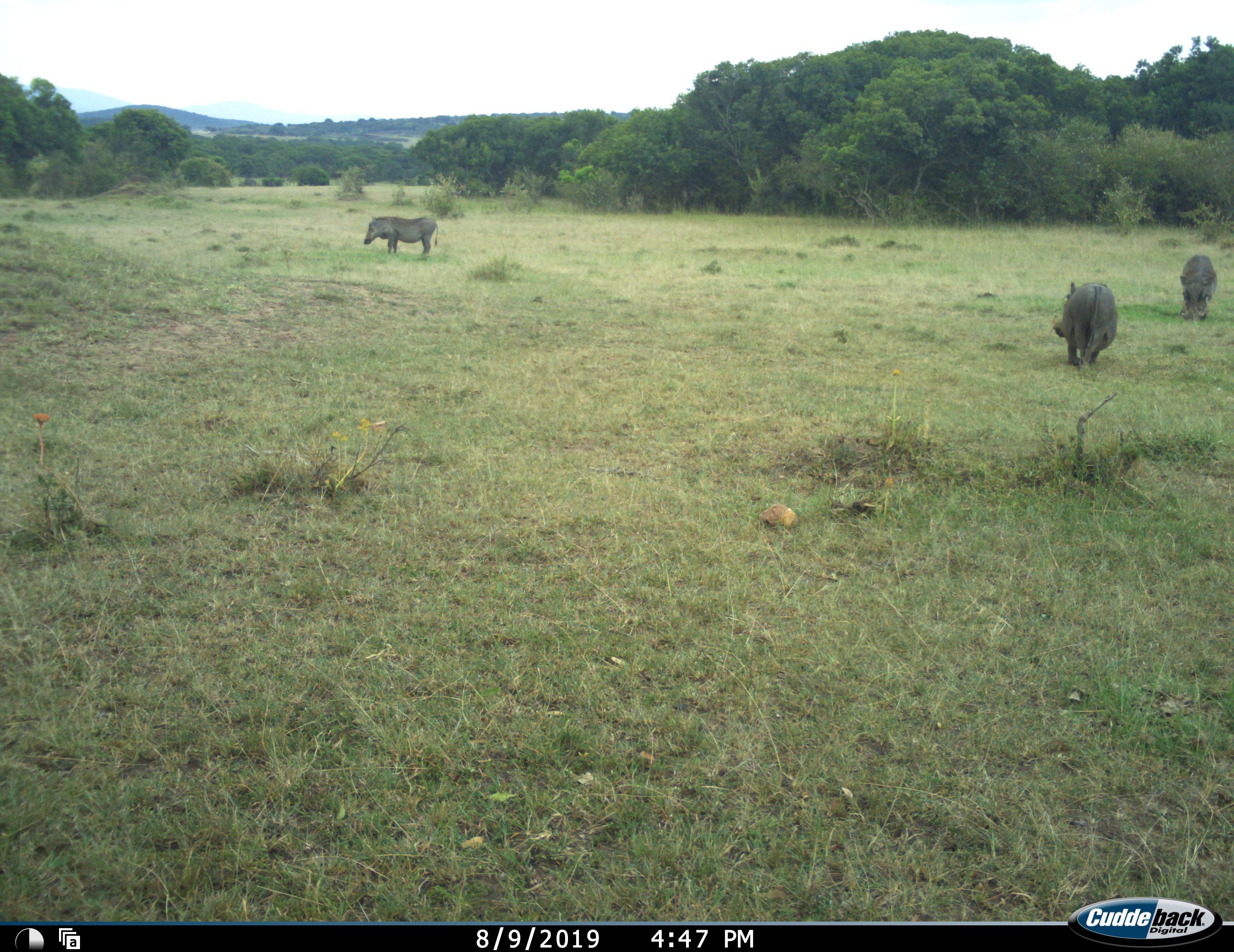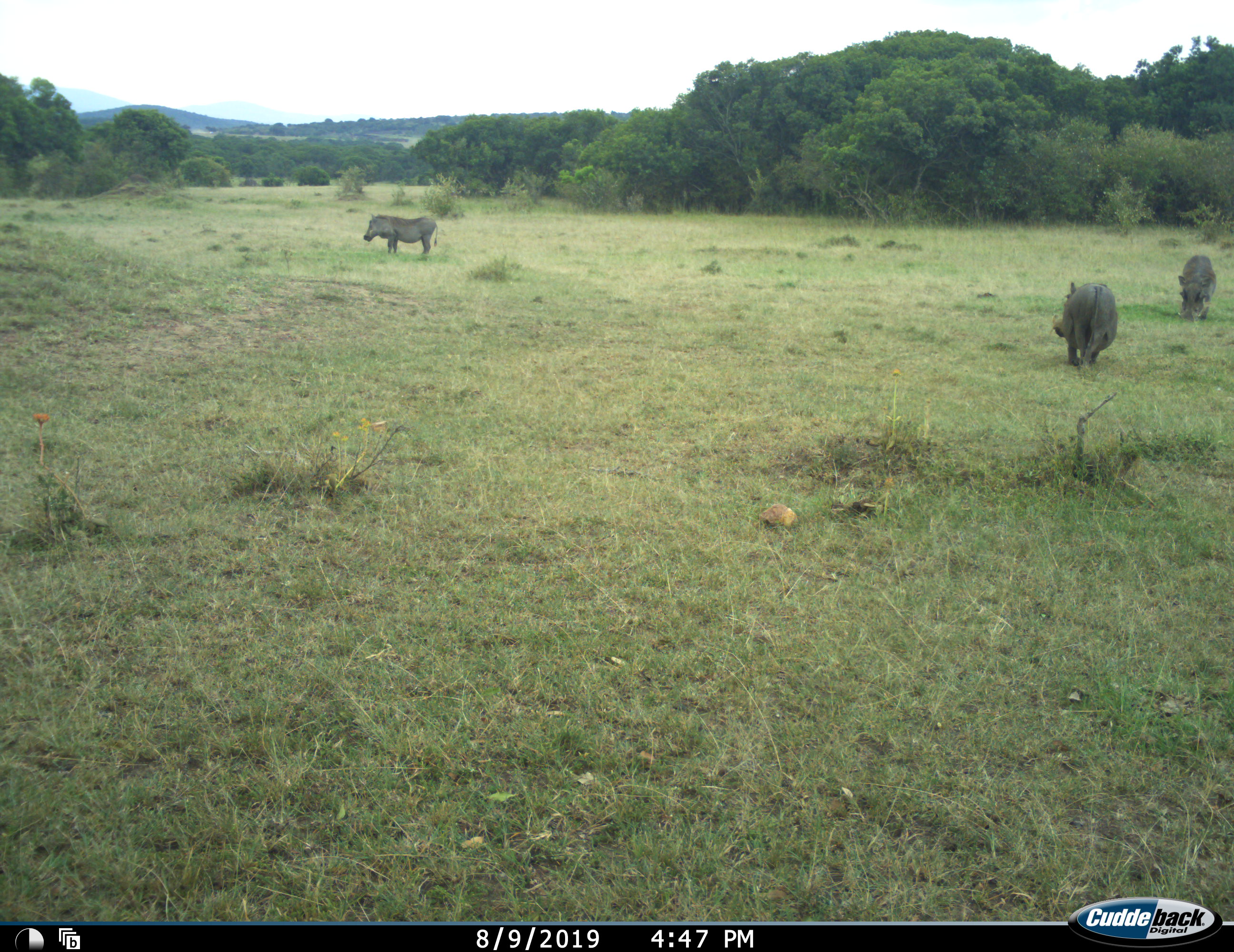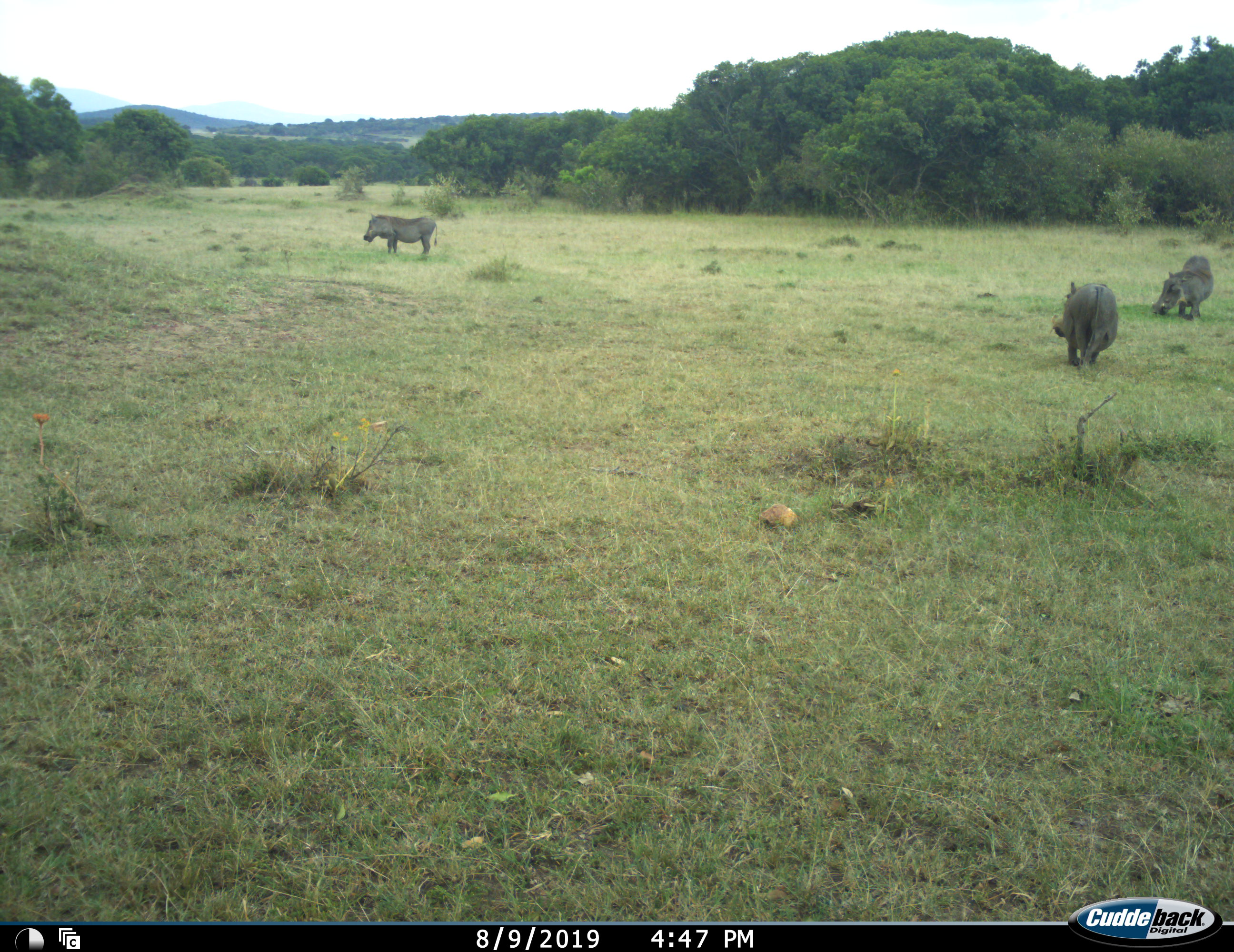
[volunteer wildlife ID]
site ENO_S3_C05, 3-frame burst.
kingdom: Animalia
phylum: Chordata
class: Mammalia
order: Artiodactyla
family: Suidae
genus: Phacochoerus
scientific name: Phacochoerus africanus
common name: warthog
Warthog (Phacochoerus africanus), count 3. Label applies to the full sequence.